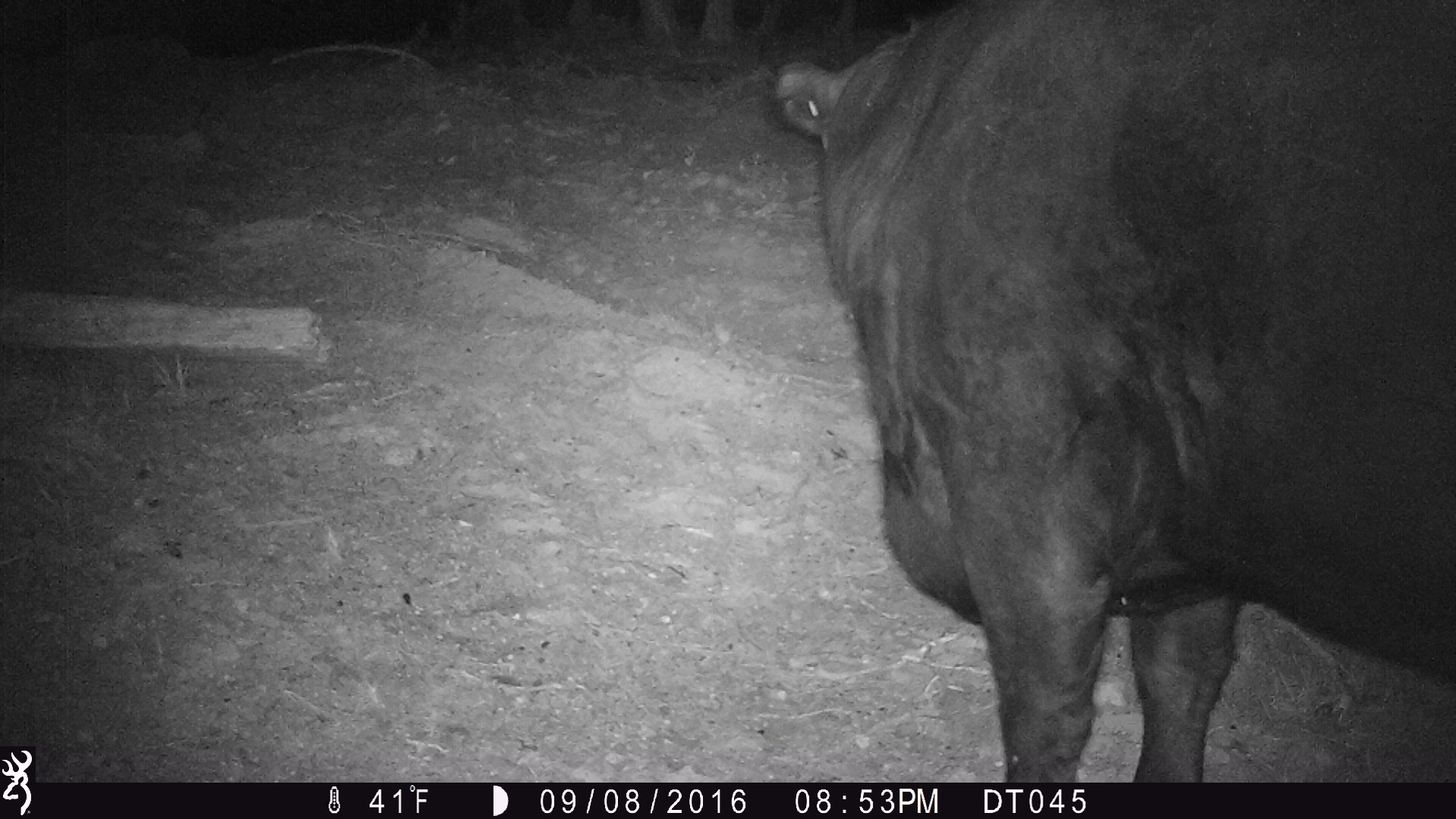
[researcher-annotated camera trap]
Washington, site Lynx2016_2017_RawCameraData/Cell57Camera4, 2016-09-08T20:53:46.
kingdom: Animalia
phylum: Chordata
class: Mammalia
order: Artiodactyla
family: Bovidae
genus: Bos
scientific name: Bos taurus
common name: domestic cattle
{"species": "domestic cattle (Bos taurus)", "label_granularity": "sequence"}